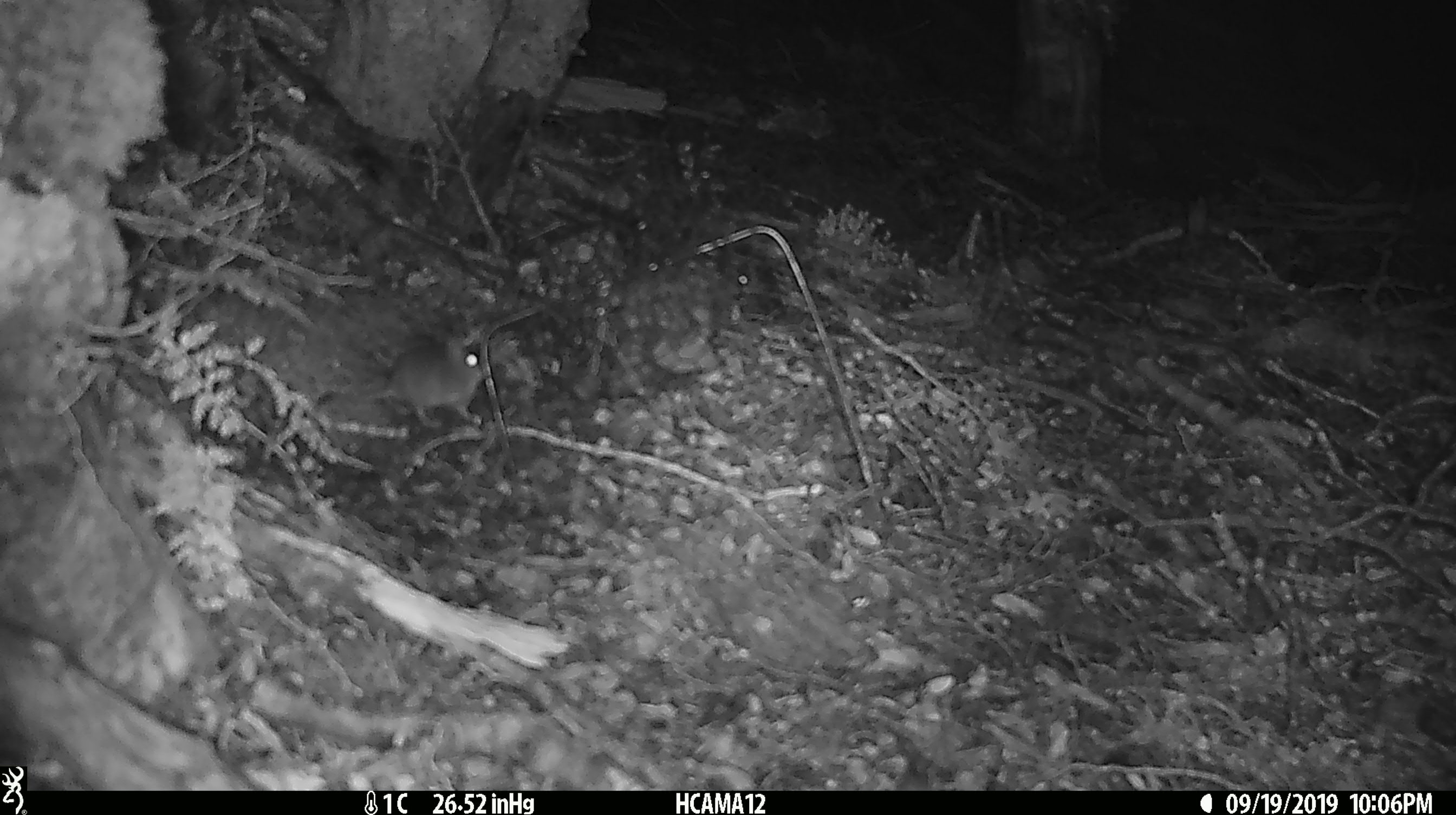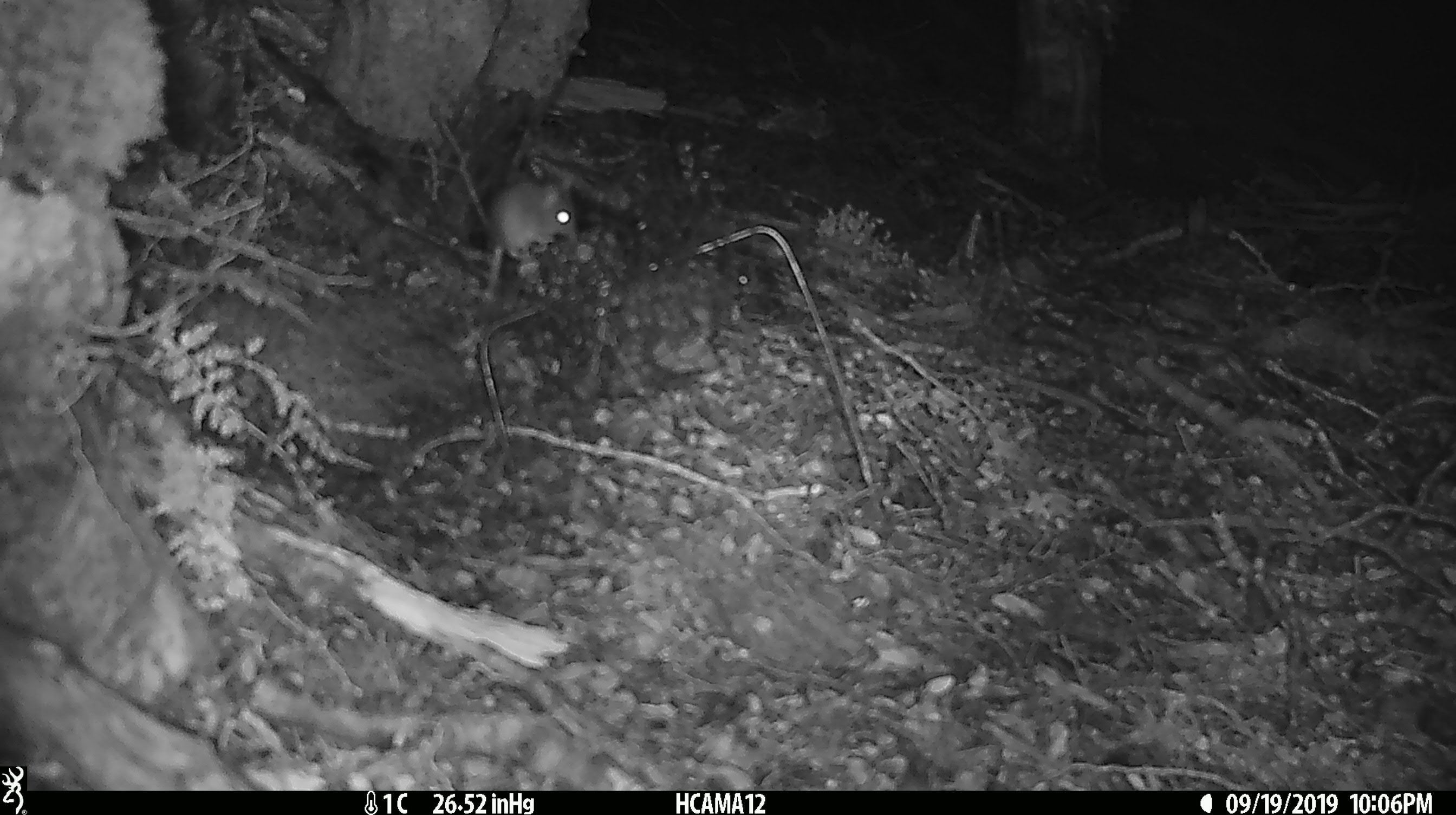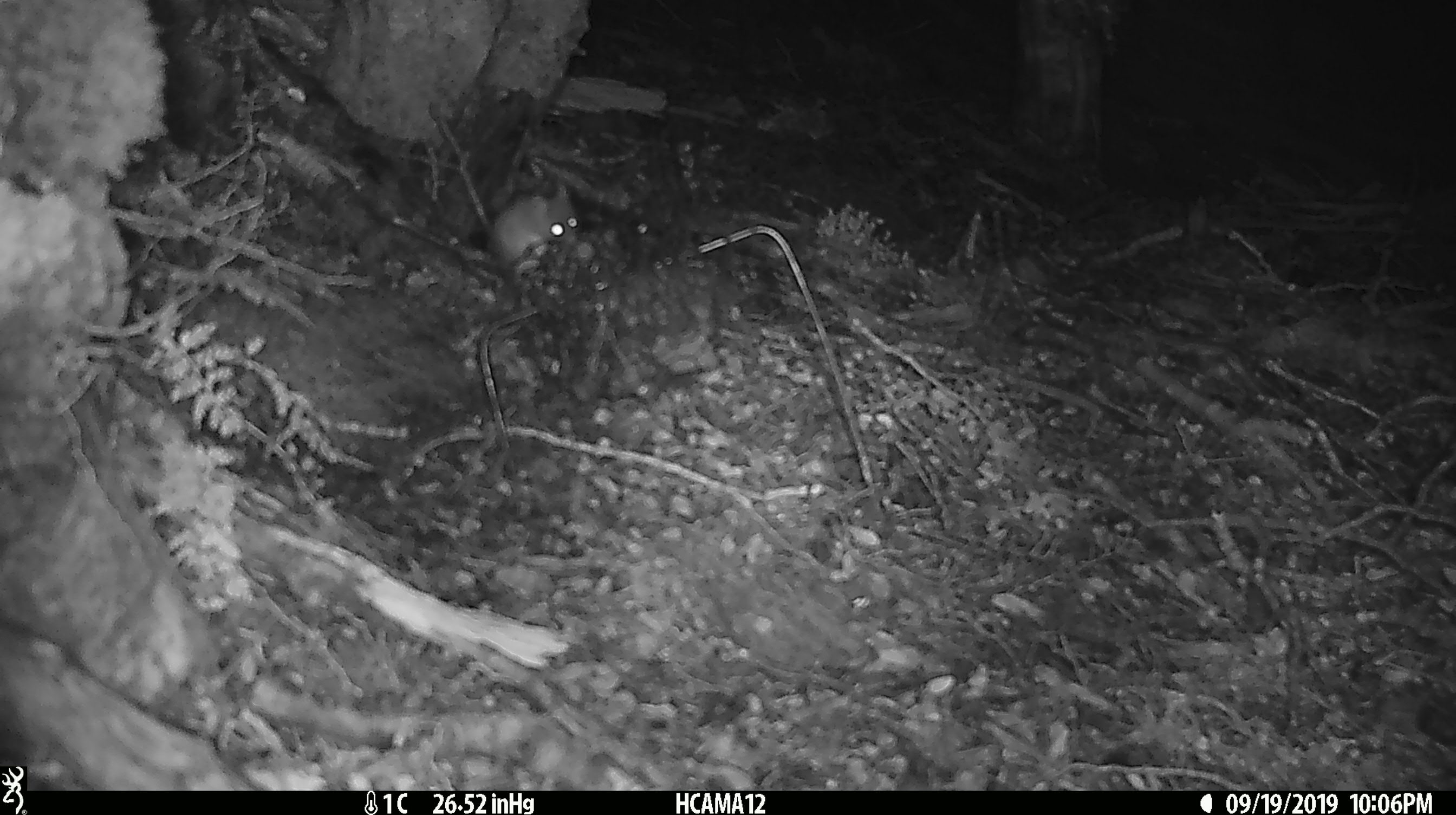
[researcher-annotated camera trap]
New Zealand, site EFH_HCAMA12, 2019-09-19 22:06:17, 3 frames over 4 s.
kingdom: Animalia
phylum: Chordata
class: Mammalia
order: Rodentia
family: Muridae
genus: Mus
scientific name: Mus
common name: mouse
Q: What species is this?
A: Mouse (Mus).